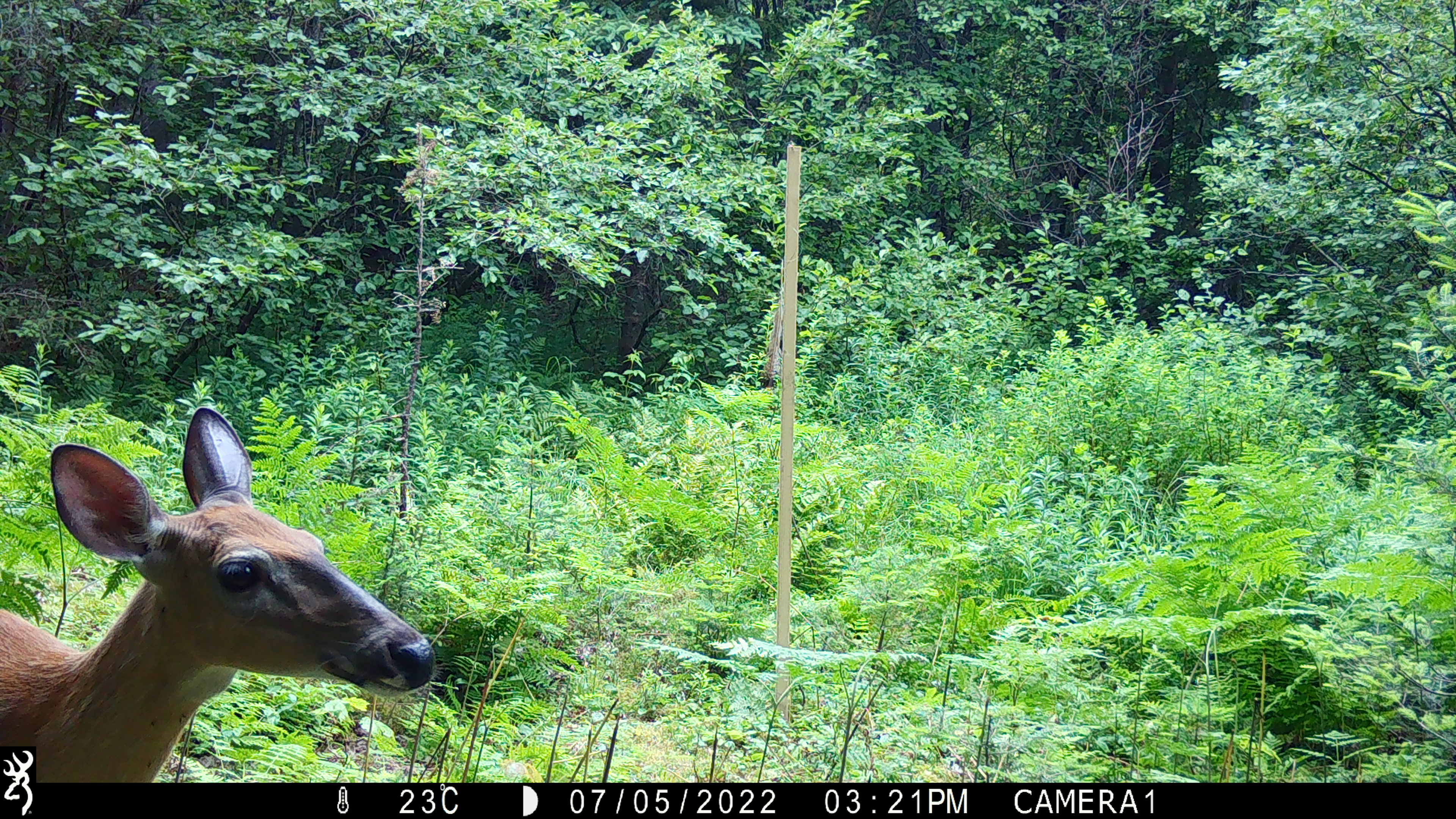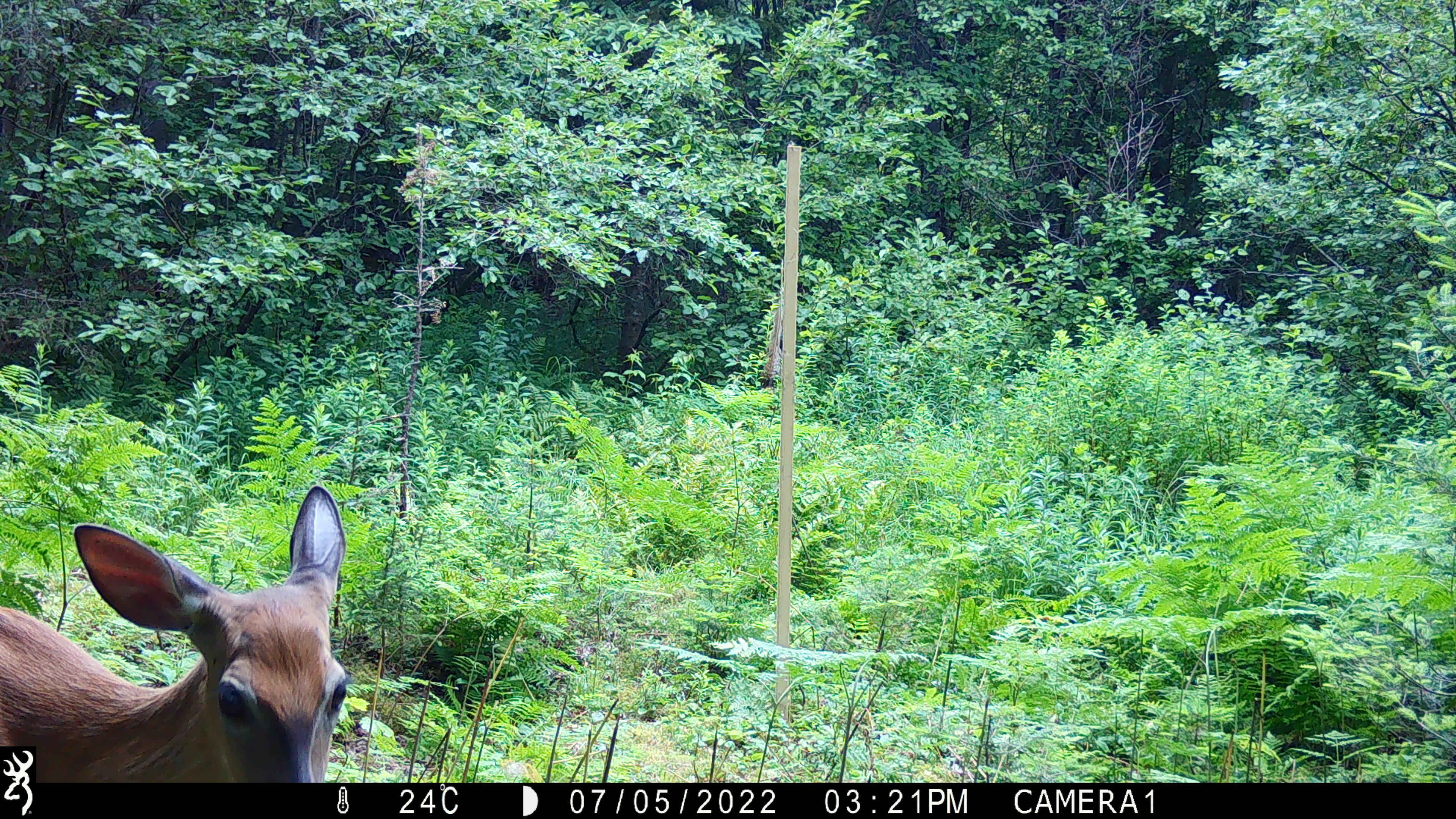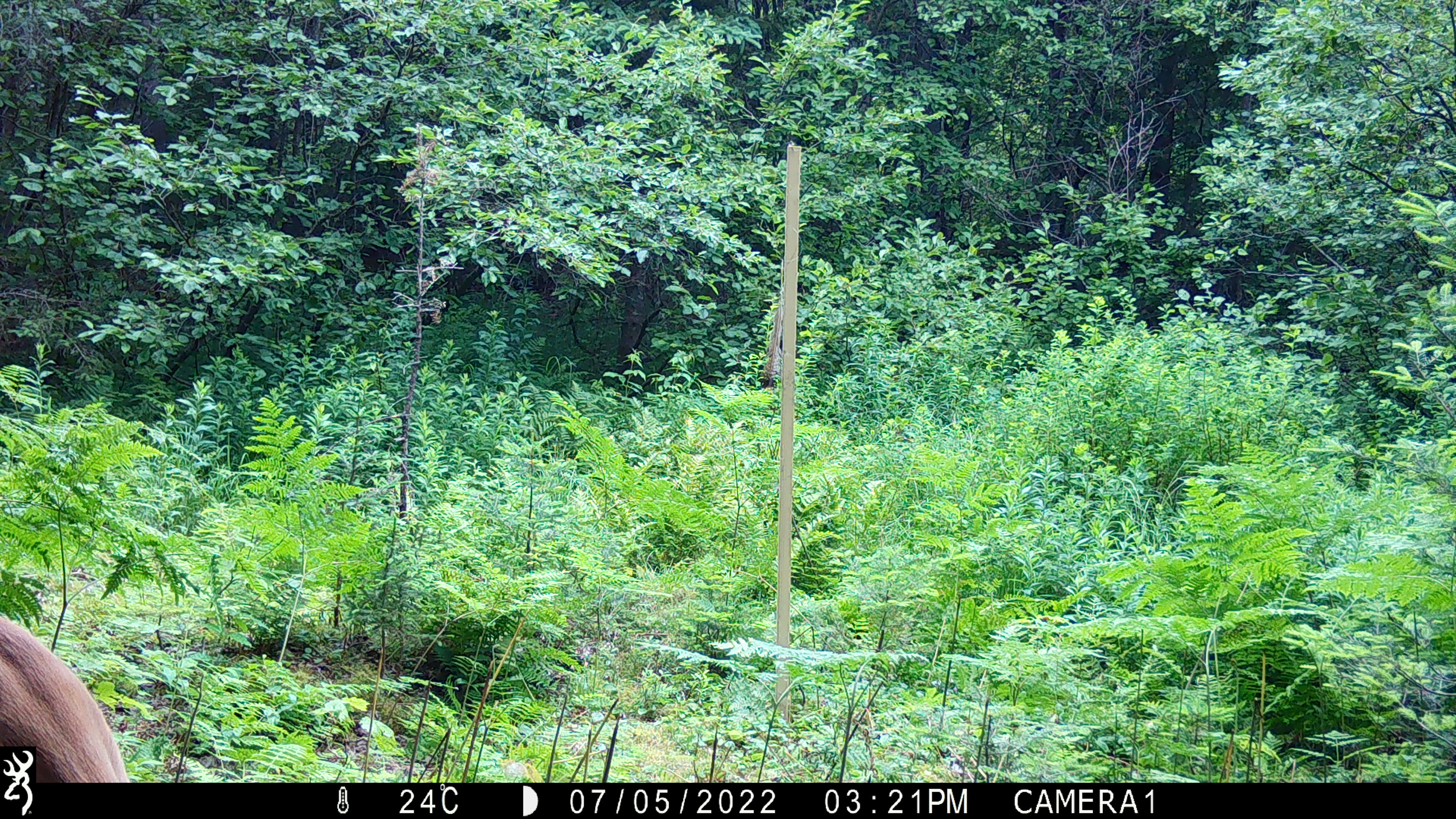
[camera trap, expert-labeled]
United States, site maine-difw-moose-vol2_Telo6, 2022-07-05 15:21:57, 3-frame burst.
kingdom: Animalia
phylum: Chordata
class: Mammalia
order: Artiodactyla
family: Cervidae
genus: Odocoileus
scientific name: Odocoileus virginianus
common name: white-tailed deer